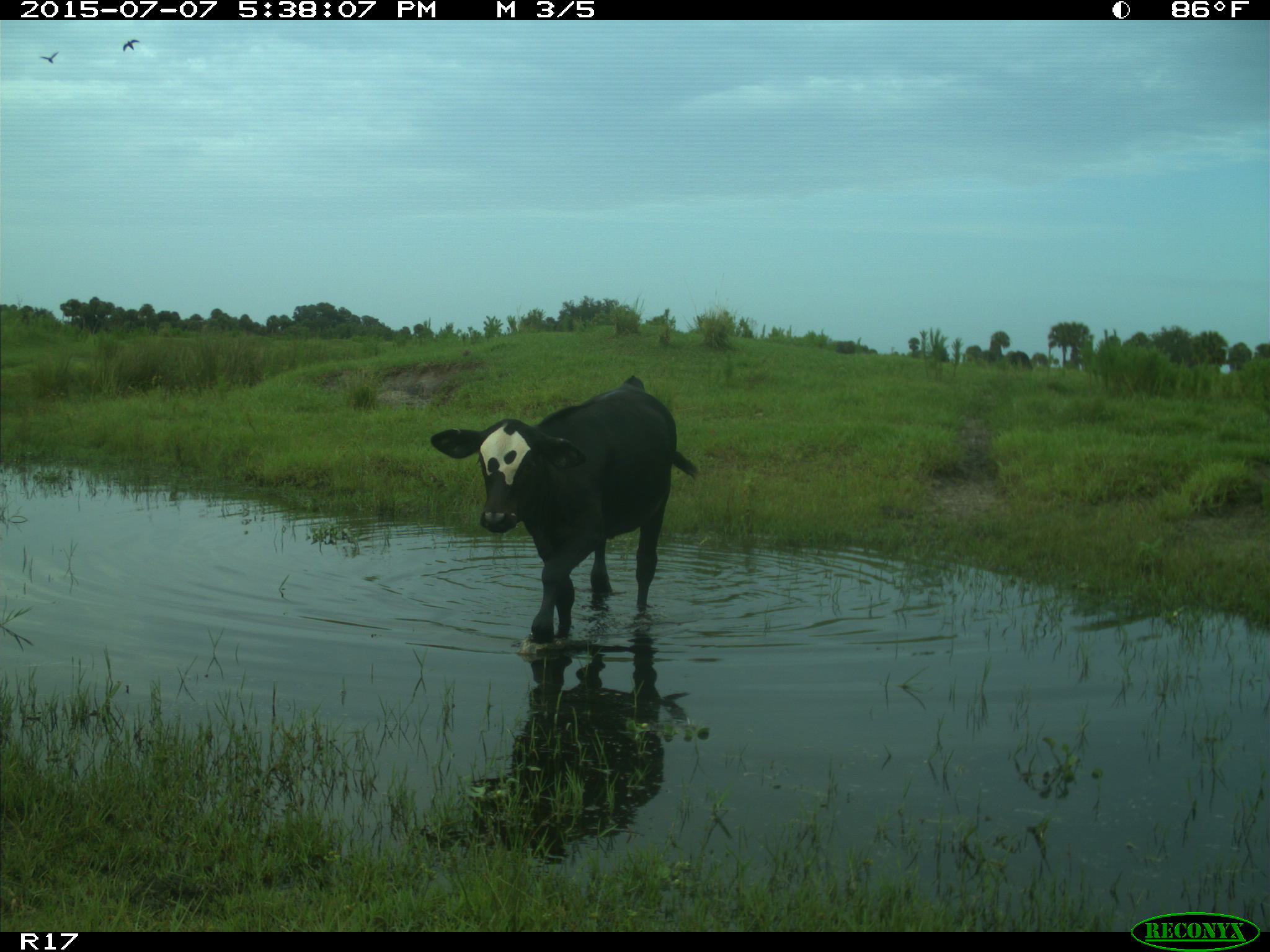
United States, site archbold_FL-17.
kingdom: Animalia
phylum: Chordata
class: Mammalia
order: Artiodactyla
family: Bovidae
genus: Bos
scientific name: Bos taurus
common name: domestic cow